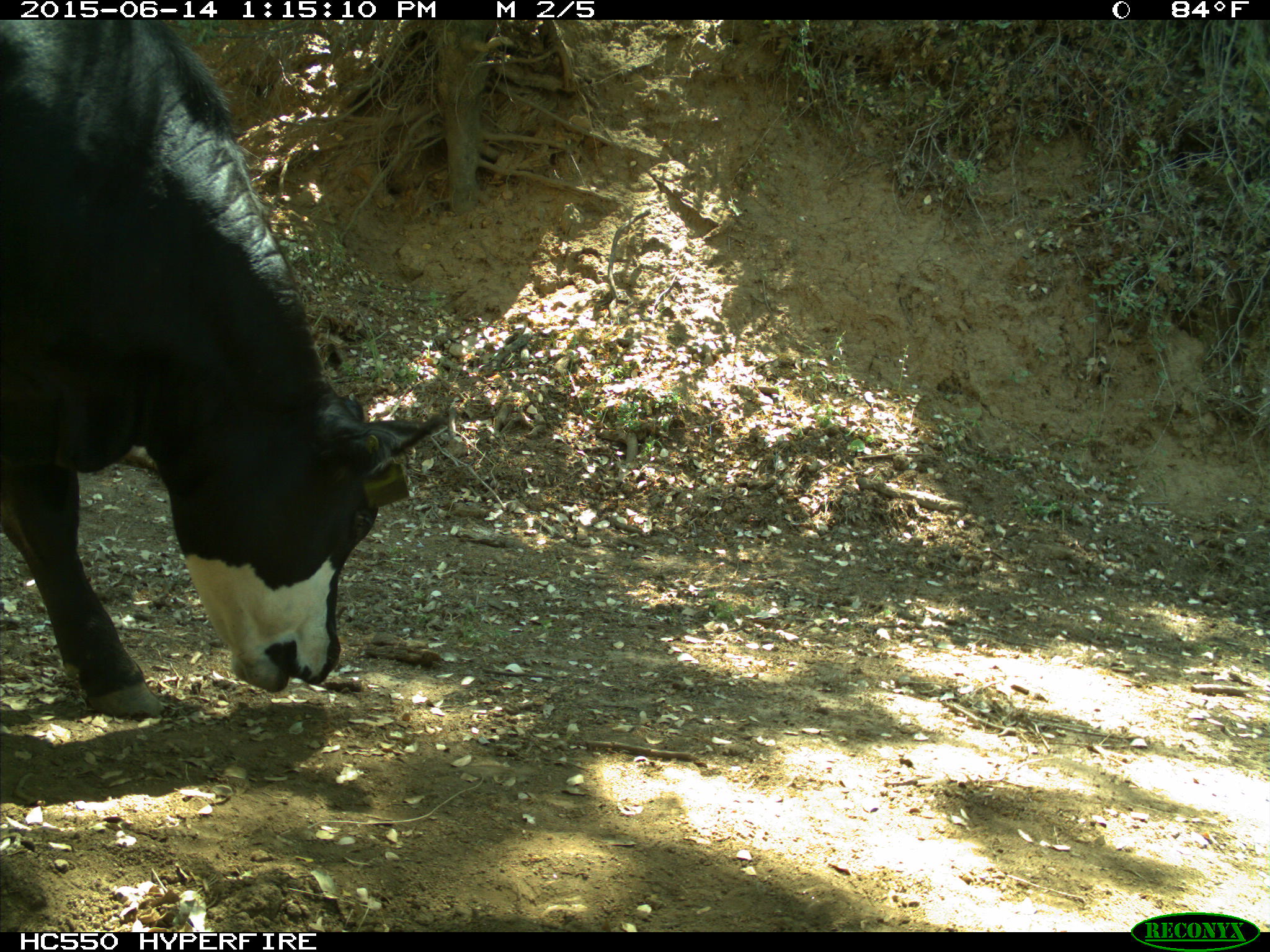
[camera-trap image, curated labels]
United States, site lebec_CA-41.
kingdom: Animalia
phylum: Chordata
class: Mammalia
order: Artiodactyla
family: Bovidae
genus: Bos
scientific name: Bos taurus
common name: domestic cow